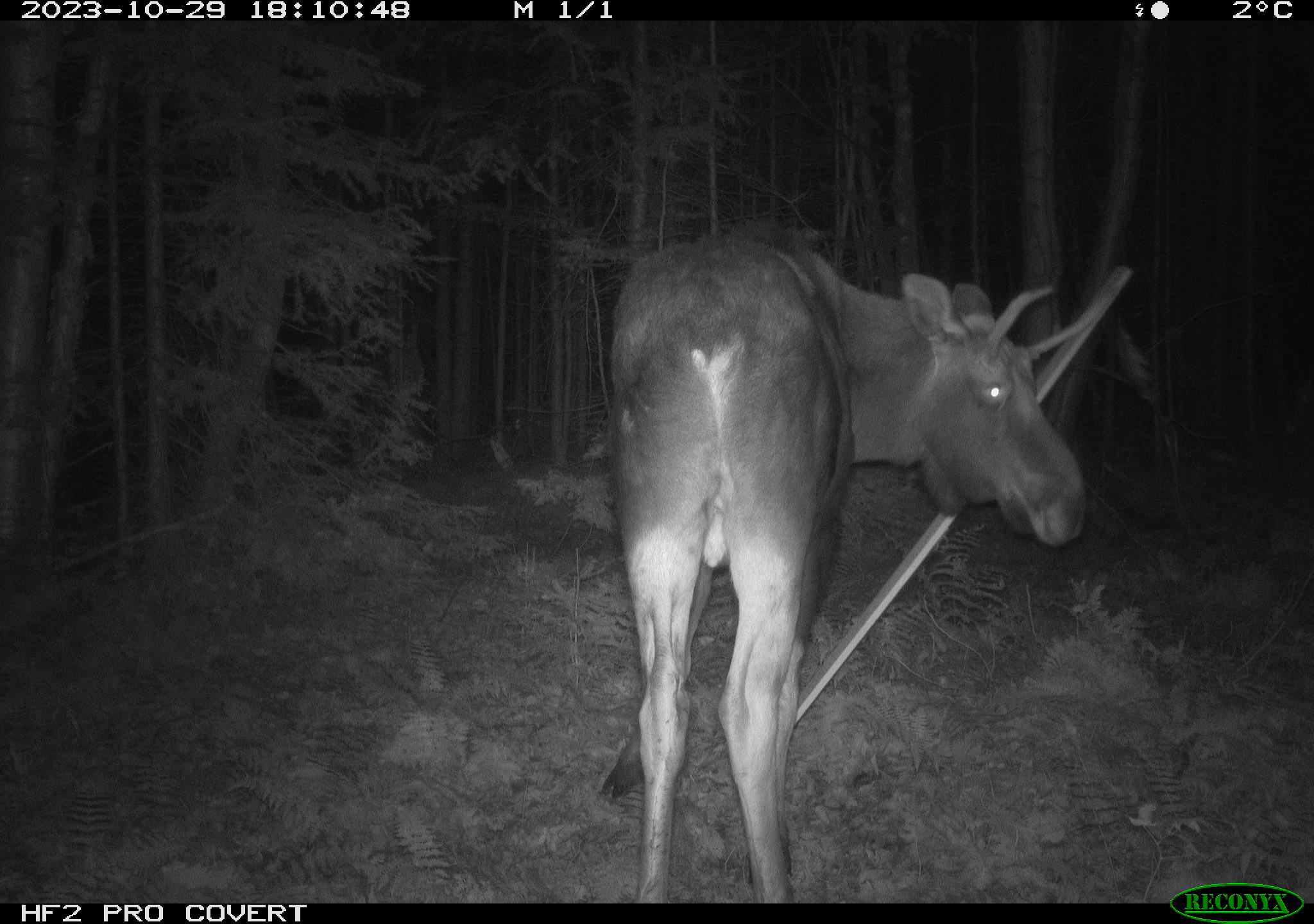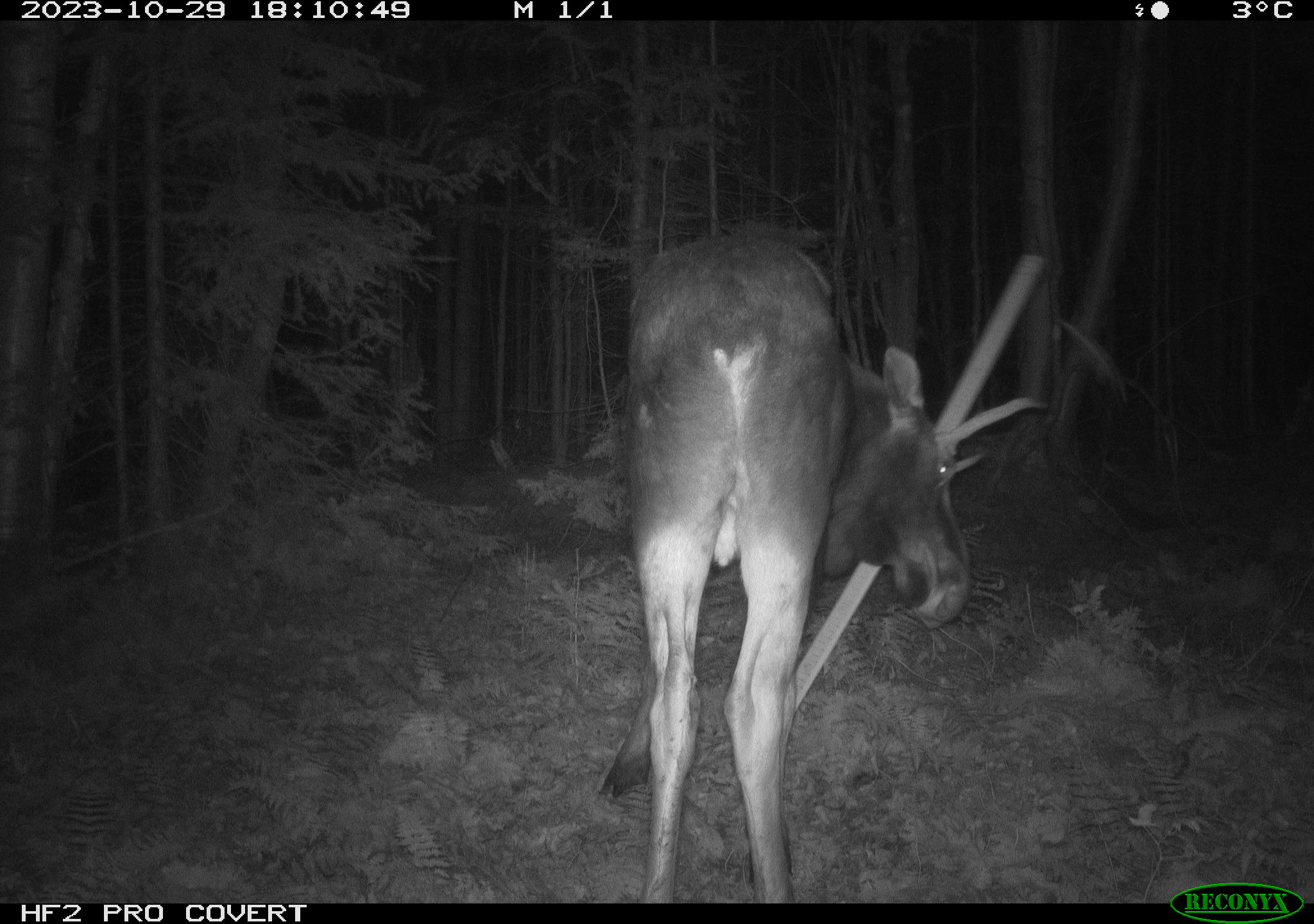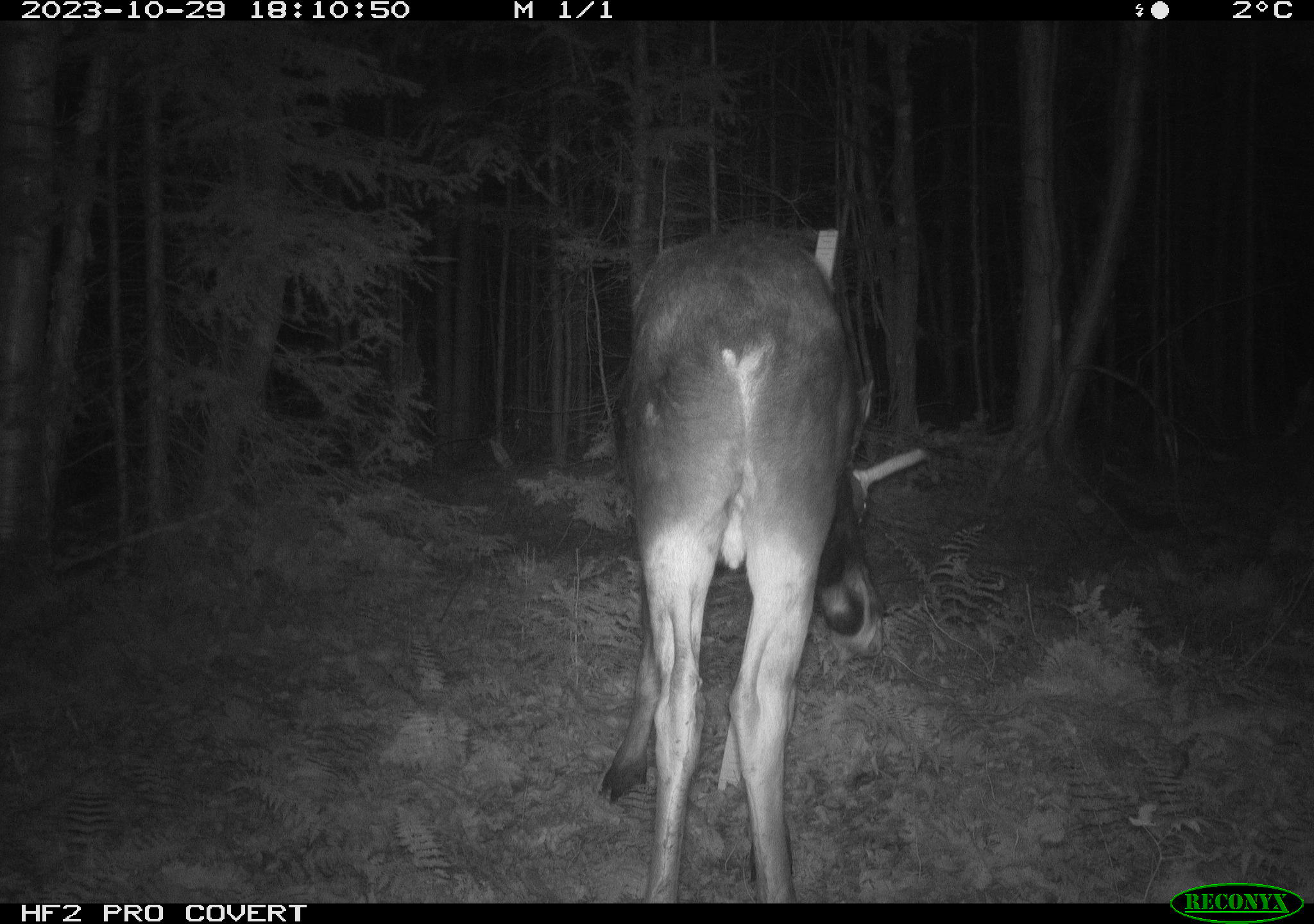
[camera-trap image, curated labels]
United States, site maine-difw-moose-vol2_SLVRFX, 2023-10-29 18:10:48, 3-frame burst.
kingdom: Animalia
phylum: Chordata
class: Mammalia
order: Artiodactyla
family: Cervidae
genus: Alces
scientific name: Alces alces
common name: moose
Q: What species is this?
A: Moose (Alces alces).